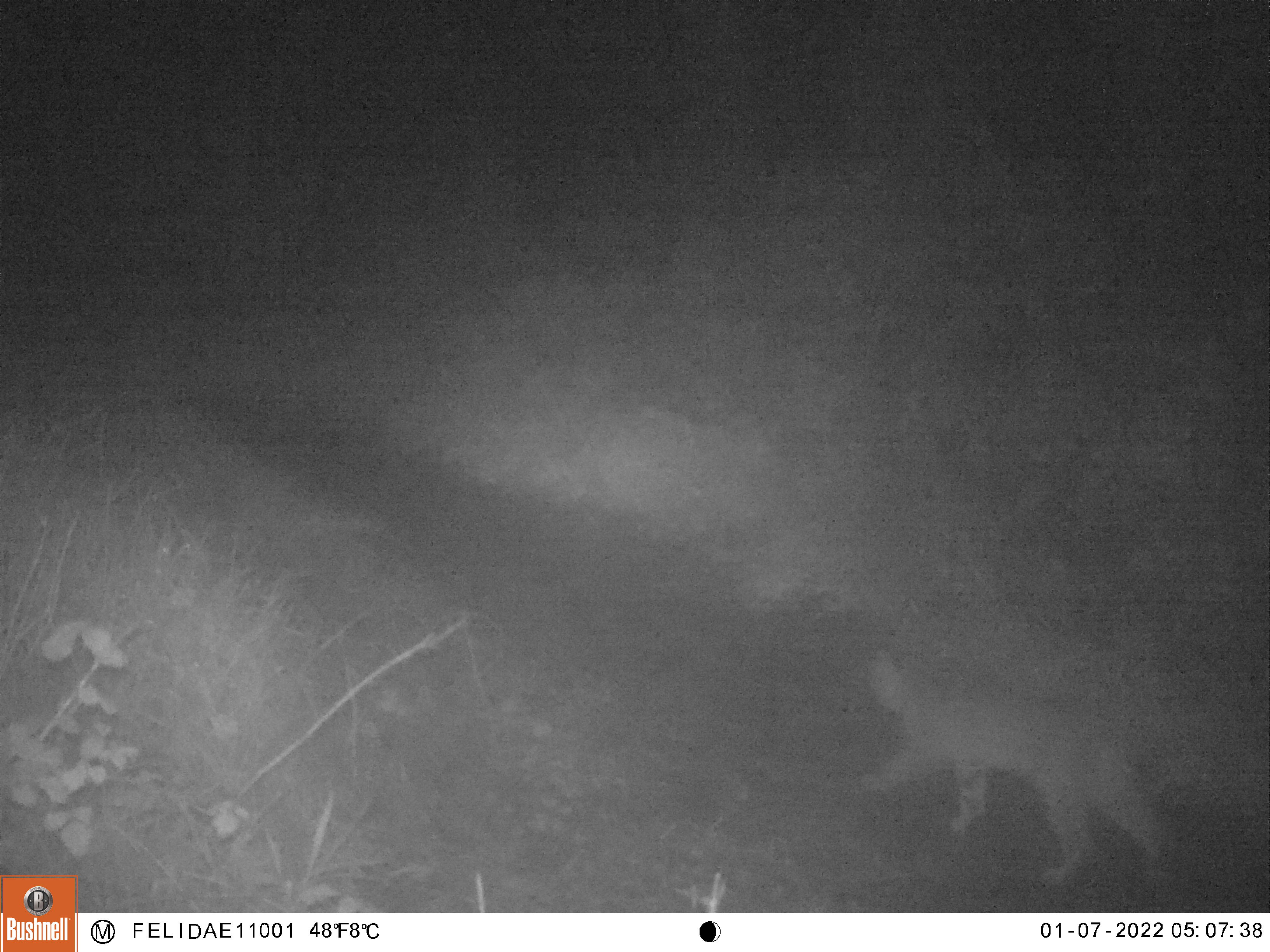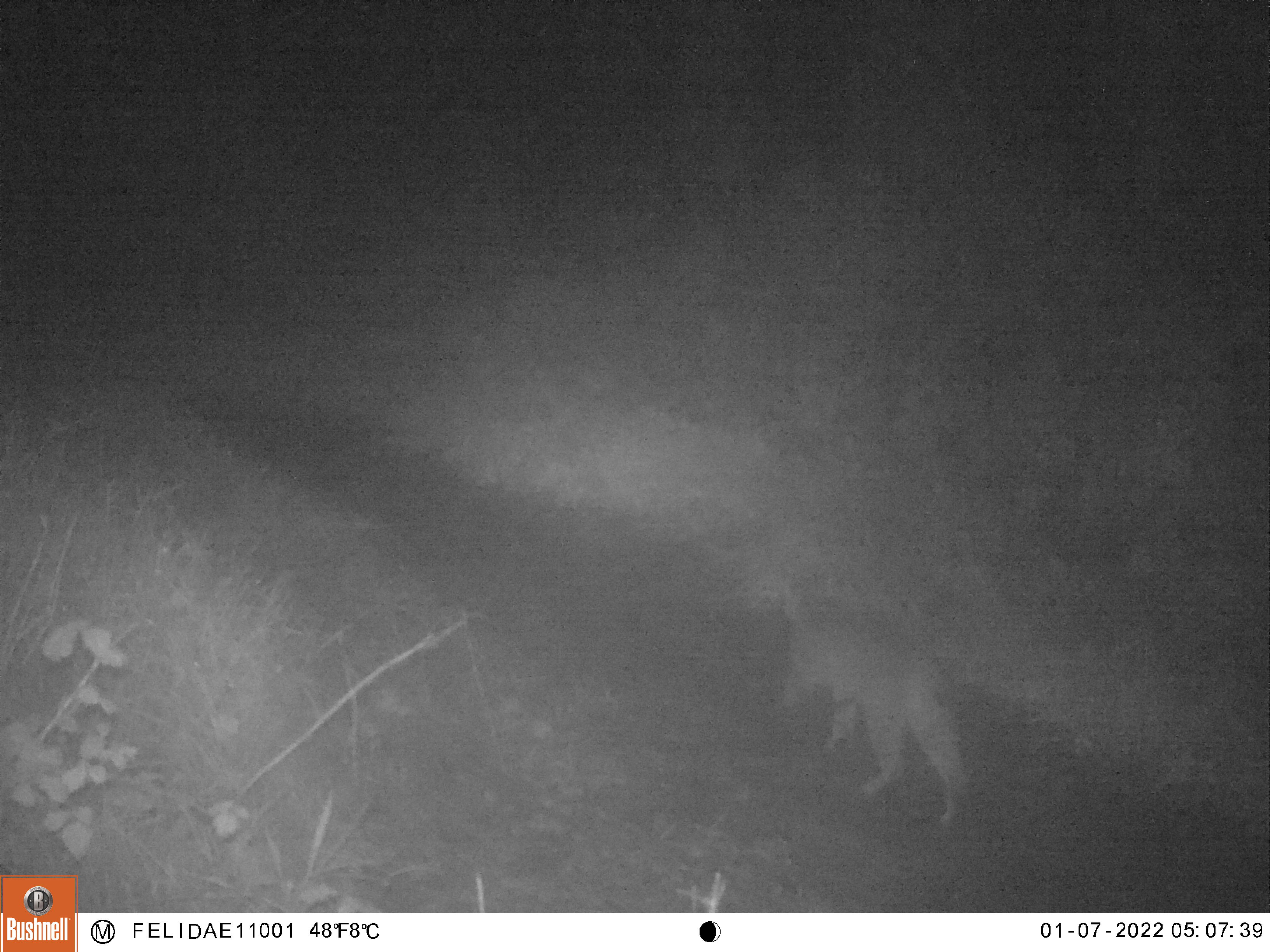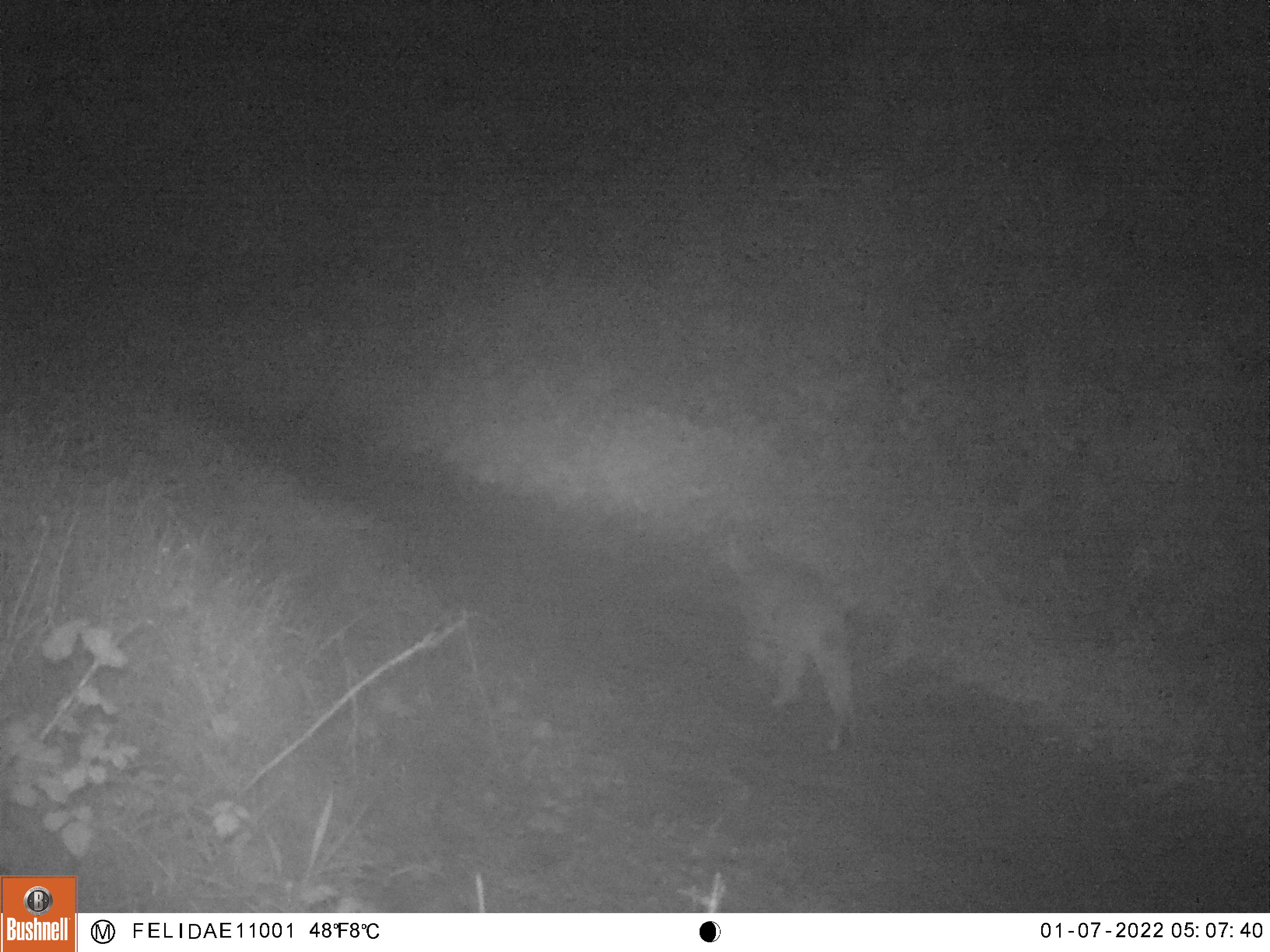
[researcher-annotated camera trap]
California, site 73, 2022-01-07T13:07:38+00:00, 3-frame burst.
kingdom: Animalia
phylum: Chordata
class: Mammalia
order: Carnivora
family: Felidae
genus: Lynx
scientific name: Lynx rufus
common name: bobcat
Bobcat (Lynx rufus).